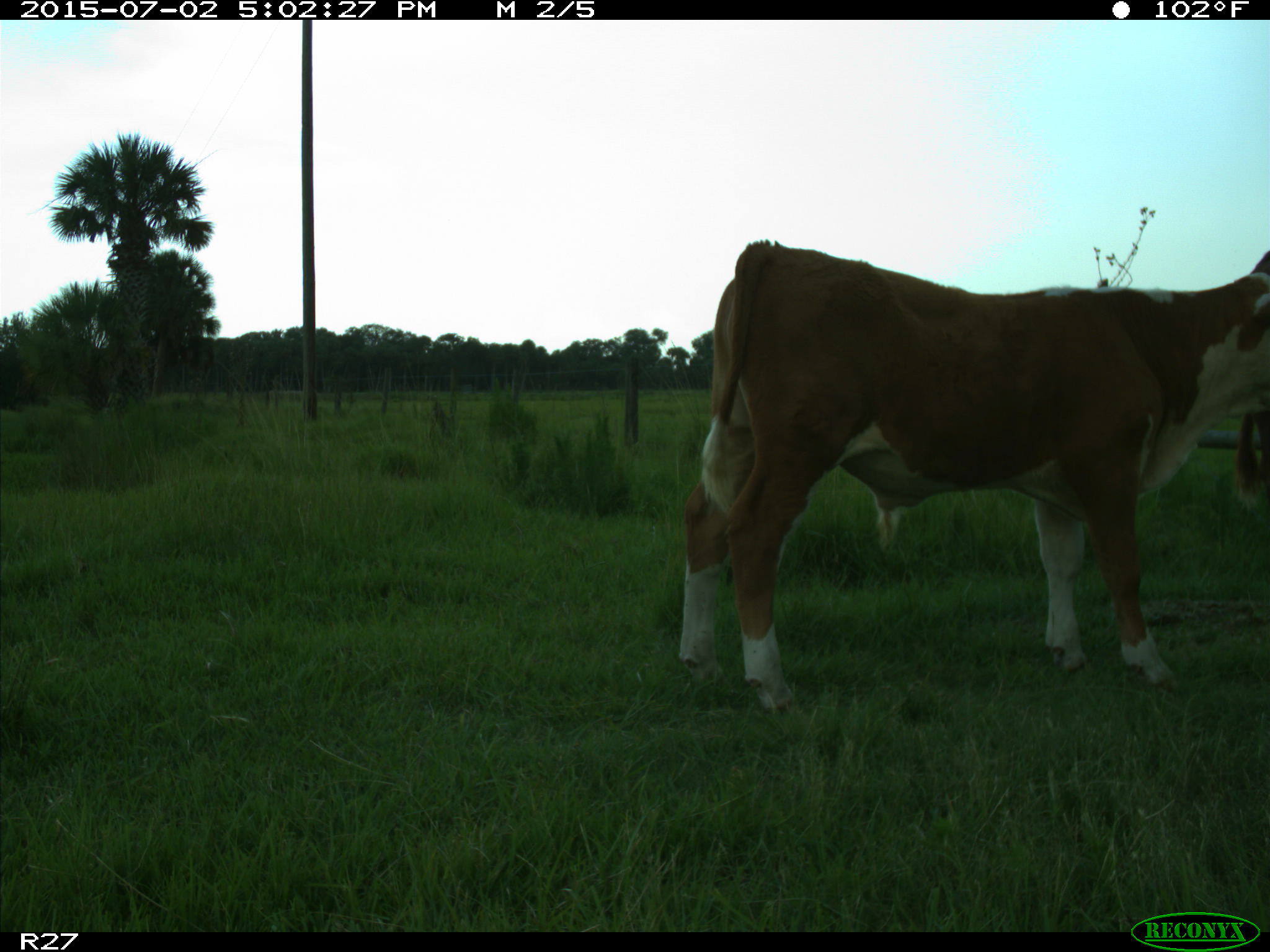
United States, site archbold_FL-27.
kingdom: Animalia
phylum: Chordata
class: Mammalia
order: Artiodactyla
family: Bovidae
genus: Bos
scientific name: Bos taurus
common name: domestic cow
Bos taurus (domestic cow).